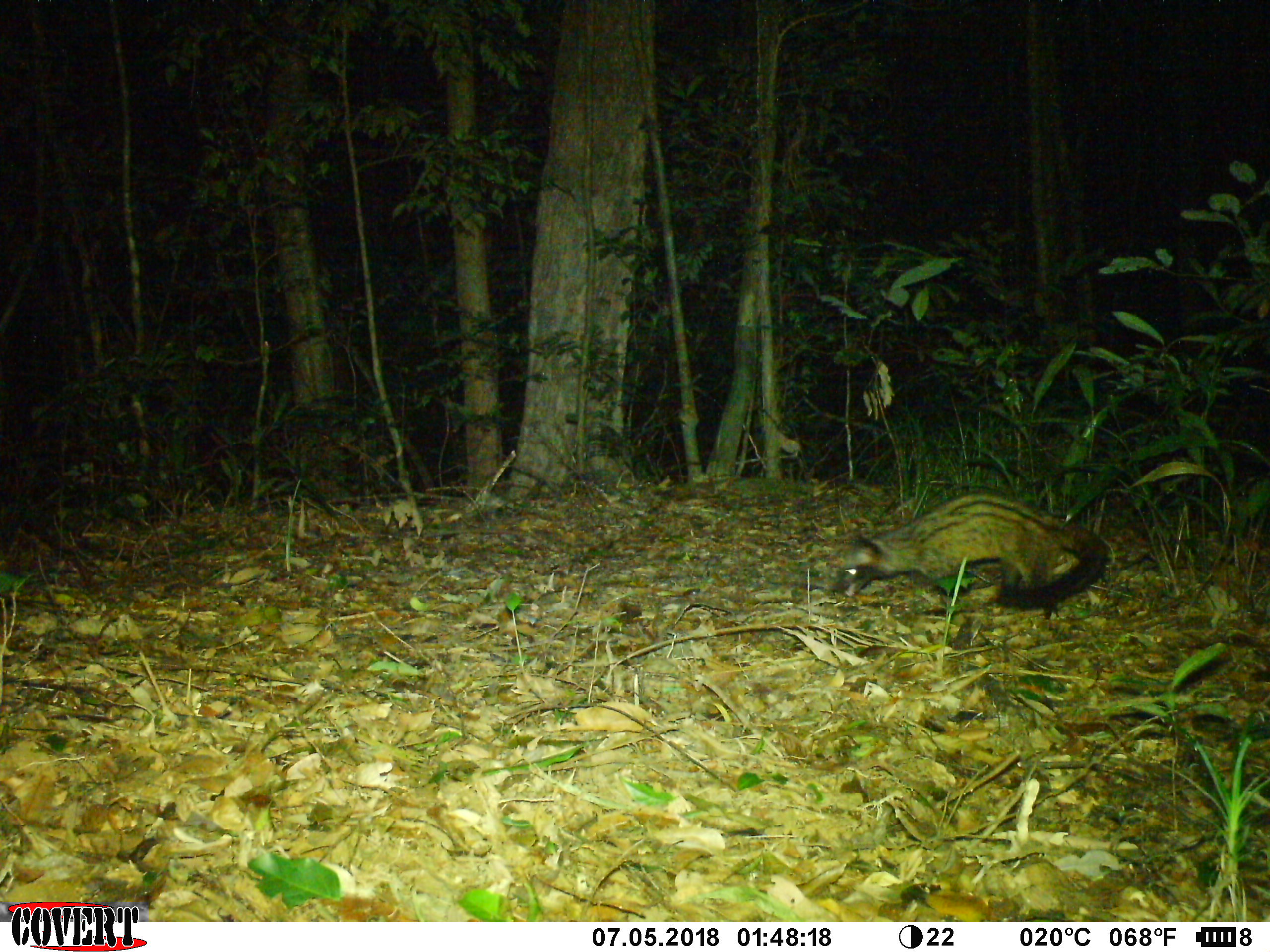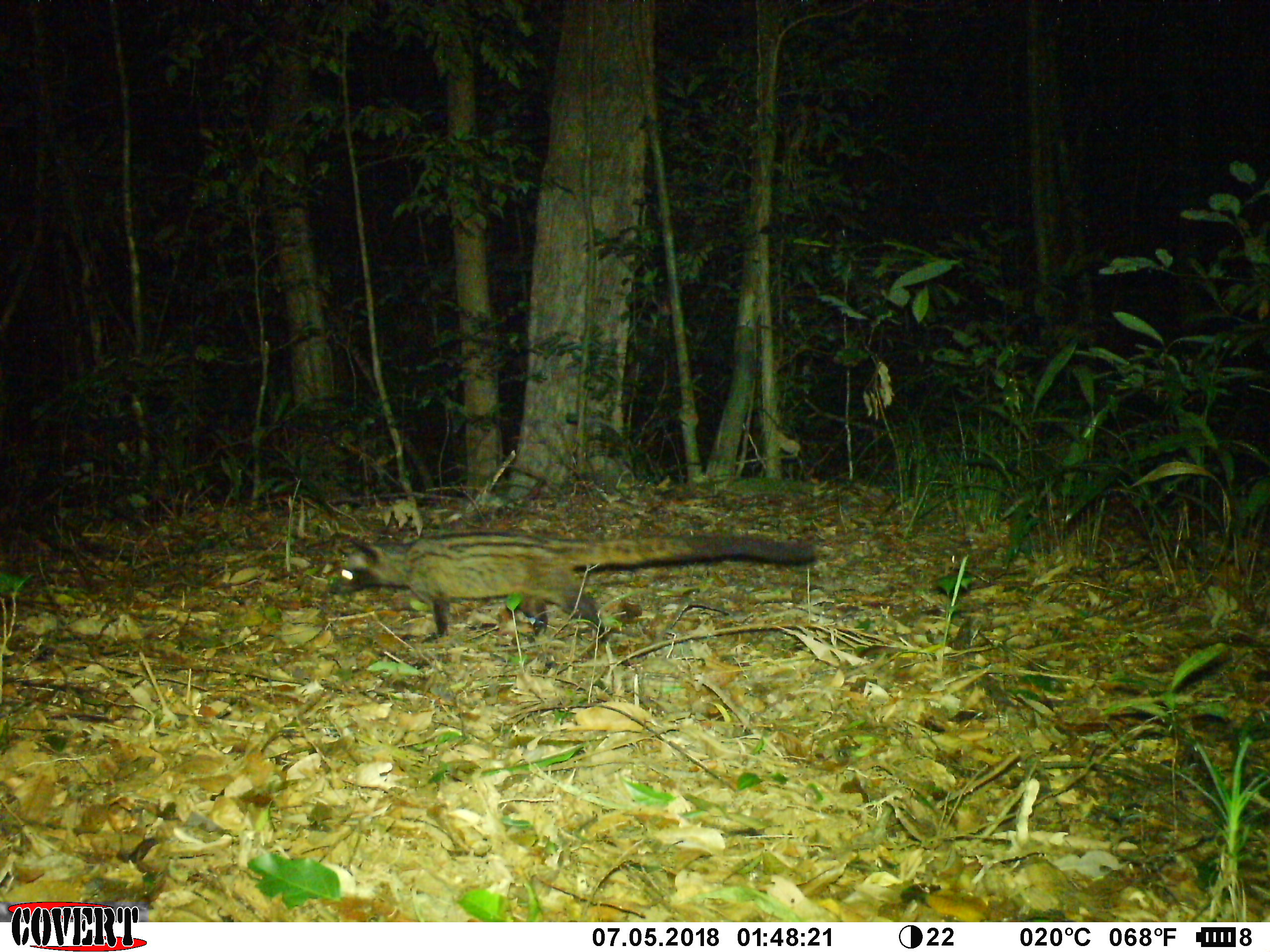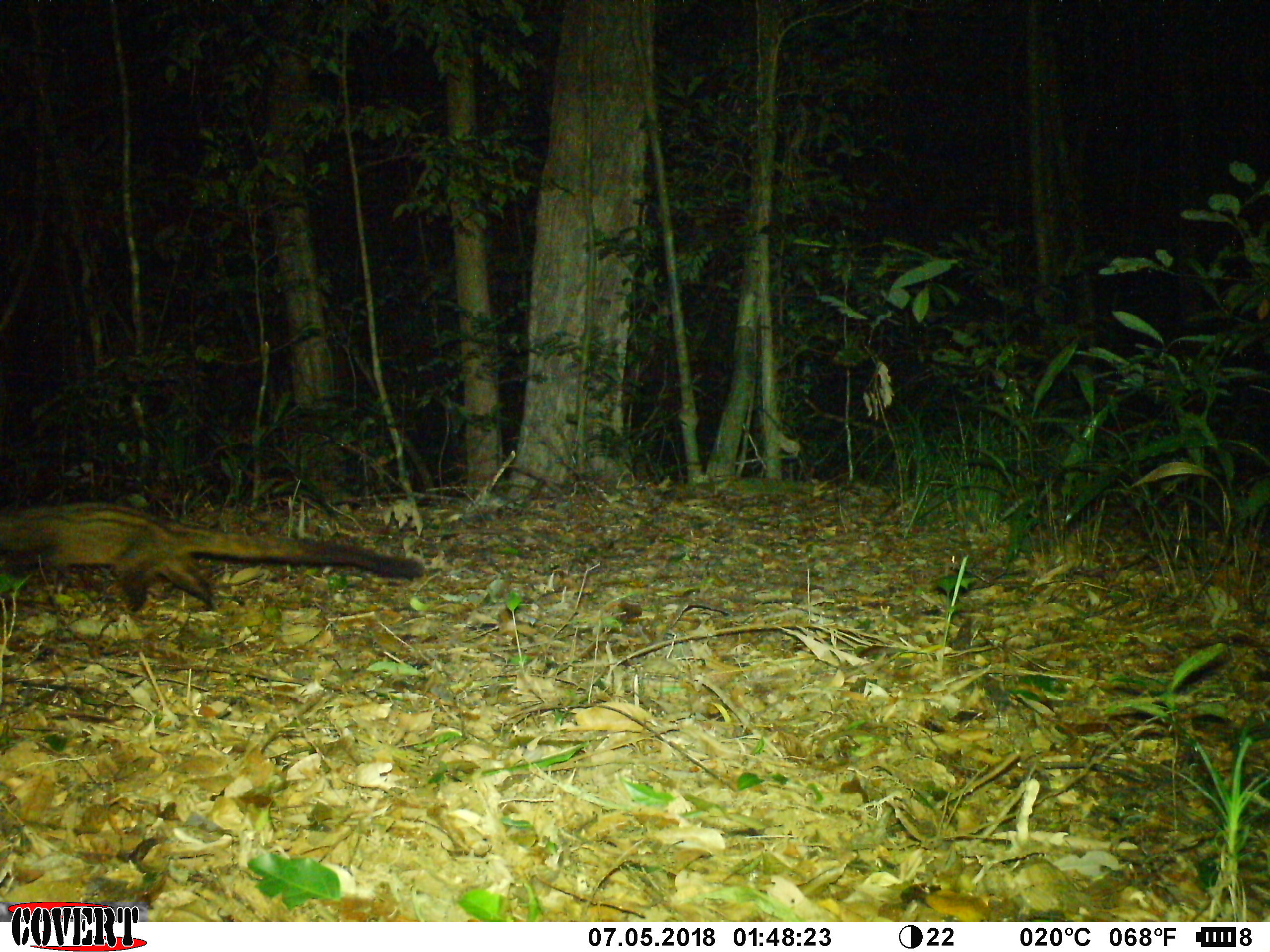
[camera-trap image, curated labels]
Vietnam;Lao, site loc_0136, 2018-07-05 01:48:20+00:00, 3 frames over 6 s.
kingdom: Animalia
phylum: Chordata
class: Mammalia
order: Carnivora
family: Viverridae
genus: Paradoxurus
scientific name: Paradoxurus hermaphroditus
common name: common palm civet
Common palm civet (Paradoxurus hermaphroditus). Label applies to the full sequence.